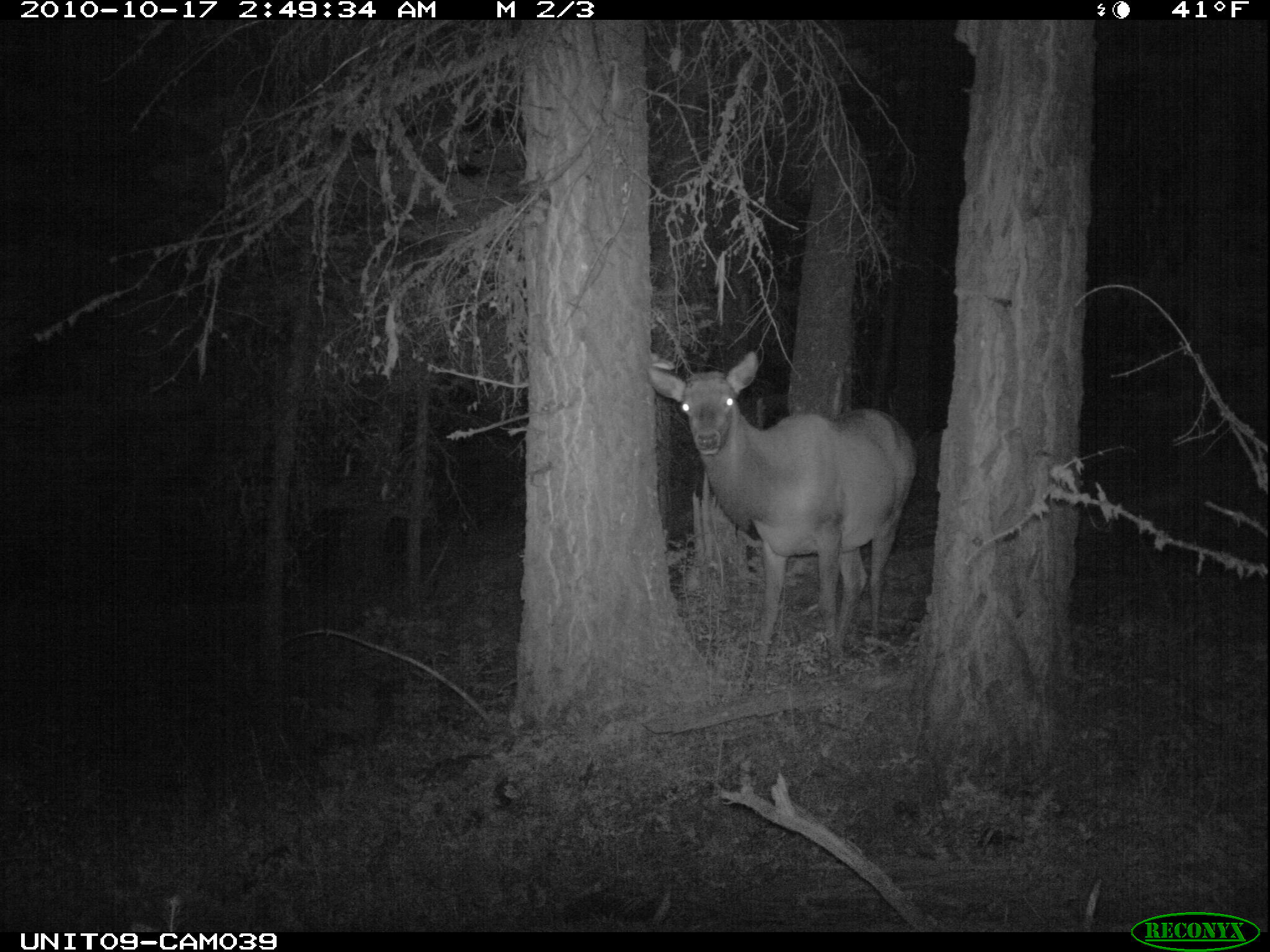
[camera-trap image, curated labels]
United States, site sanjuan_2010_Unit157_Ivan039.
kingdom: Animalia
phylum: Chordata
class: Mammalia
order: Artiodactyla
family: Cervidae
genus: Cervus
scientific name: Cervus elaphus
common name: red deer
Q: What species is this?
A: Cervus elaphus (red deer).